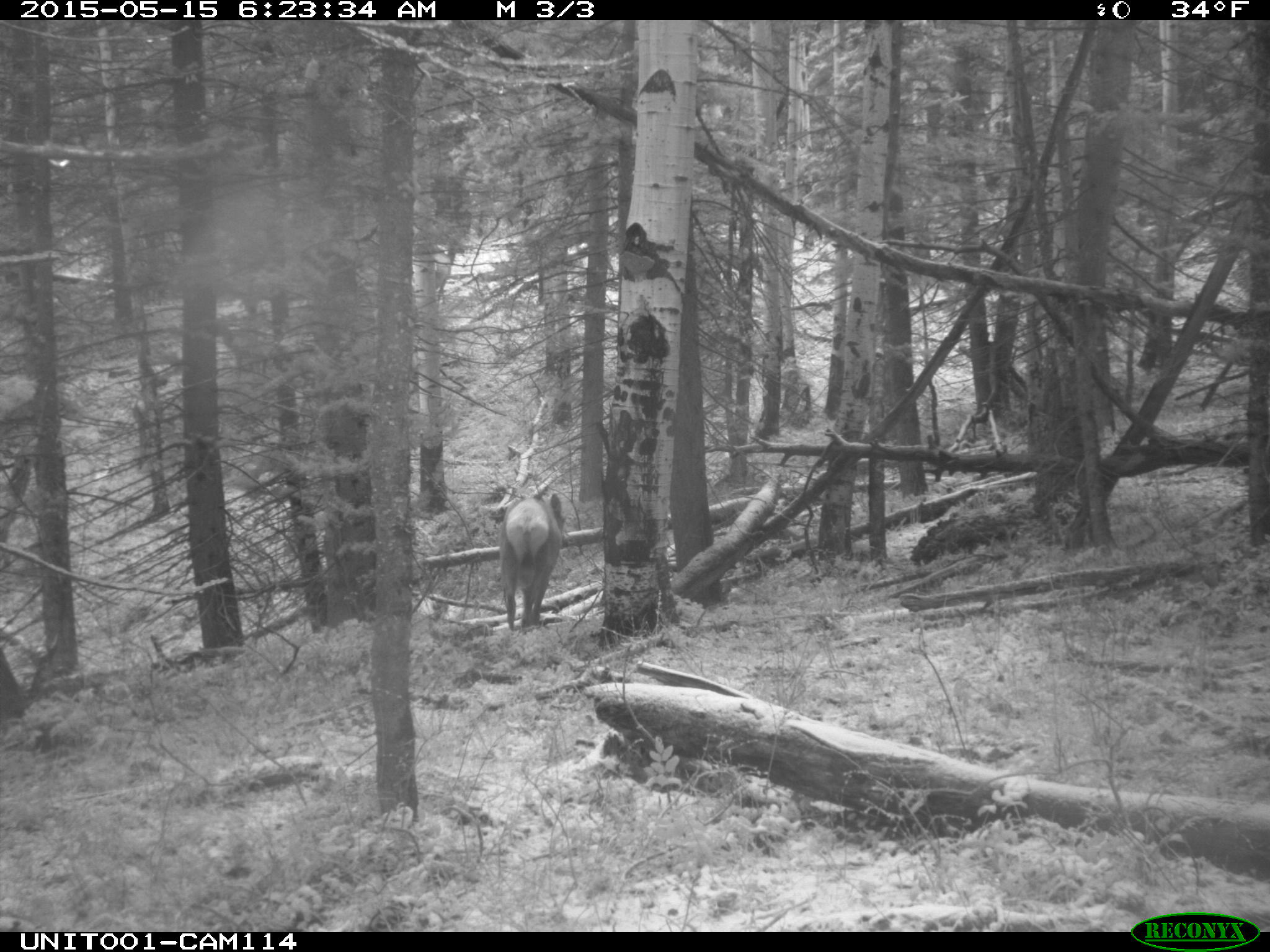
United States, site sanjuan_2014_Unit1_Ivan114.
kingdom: Animalia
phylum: Chordata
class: Mammalia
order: Artiodactyla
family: Cervidae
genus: Cervus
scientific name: Cervus elaphus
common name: red deer